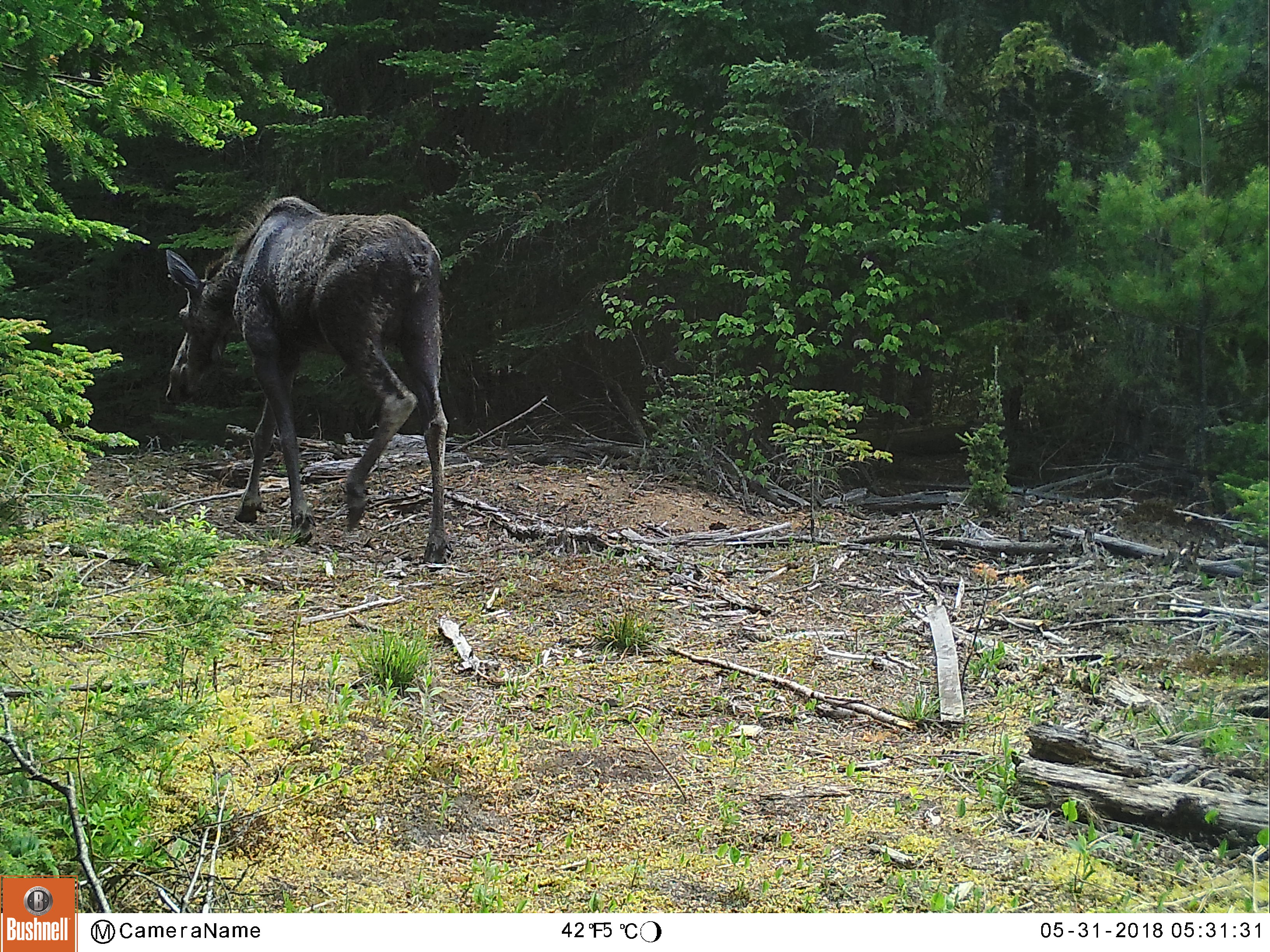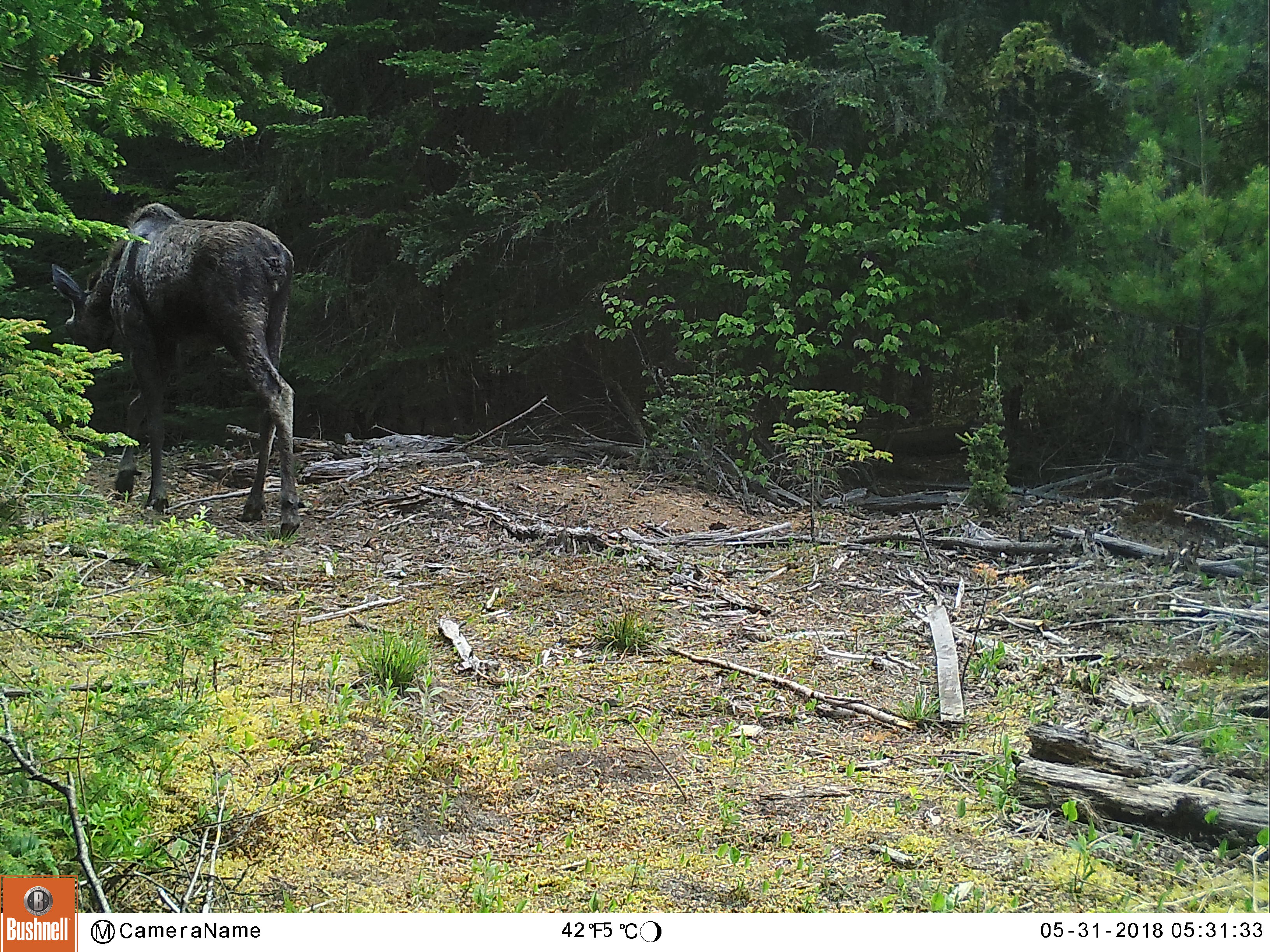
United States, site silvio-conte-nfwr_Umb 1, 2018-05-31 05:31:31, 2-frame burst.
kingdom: Animalia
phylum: Chordata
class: Mammalia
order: Artiodactyla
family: Cervidae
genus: Alces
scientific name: Alces alces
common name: moose